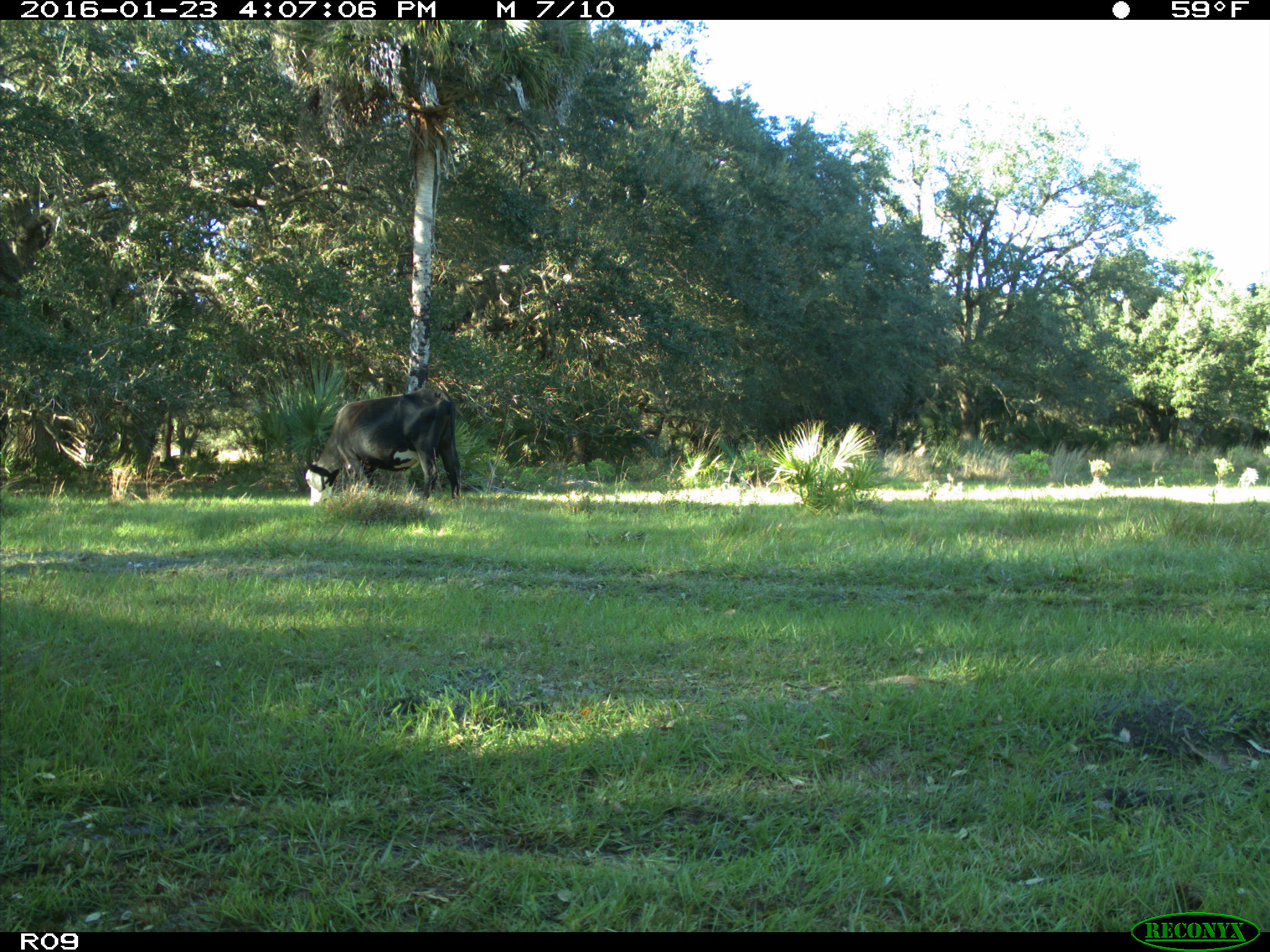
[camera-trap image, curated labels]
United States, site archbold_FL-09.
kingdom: Animalia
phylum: Chordata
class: Mammalia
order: Artiodactyla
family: Bovidae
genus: Bos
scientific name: Bos taurus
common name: domestic cow